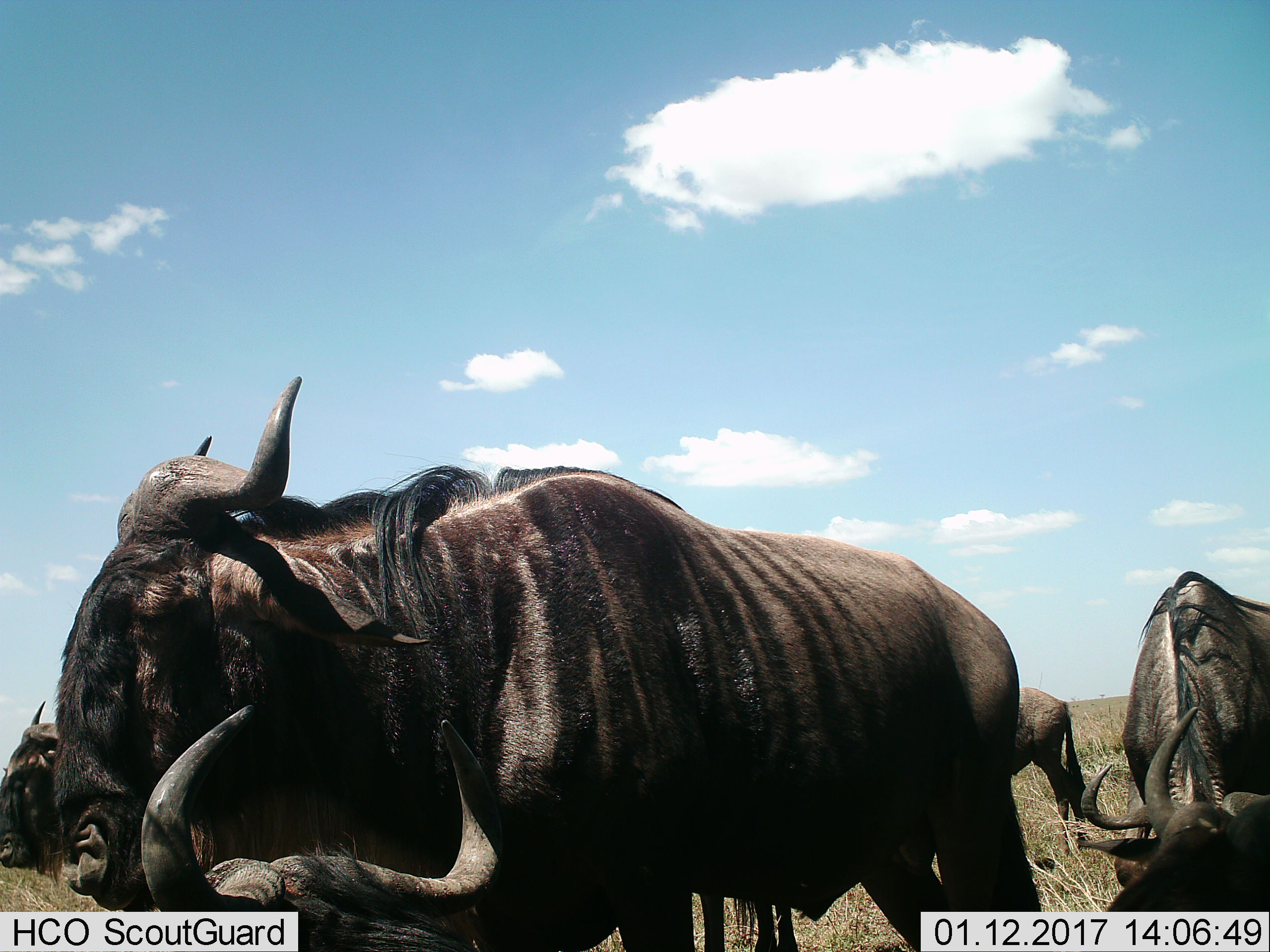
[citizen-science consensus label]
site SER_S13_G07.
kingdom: Animalia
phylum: Chordata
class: Mammalia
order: Artiodactyla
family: Bovidae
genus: Connochaetes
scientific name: Connochaetes taurinus taurinus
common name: blue wildebeest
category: wildebeestblue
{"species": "wildebeestblue (blue wildebeest) (Connochaetes taurinus taurinus)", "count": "5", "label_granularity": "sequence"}